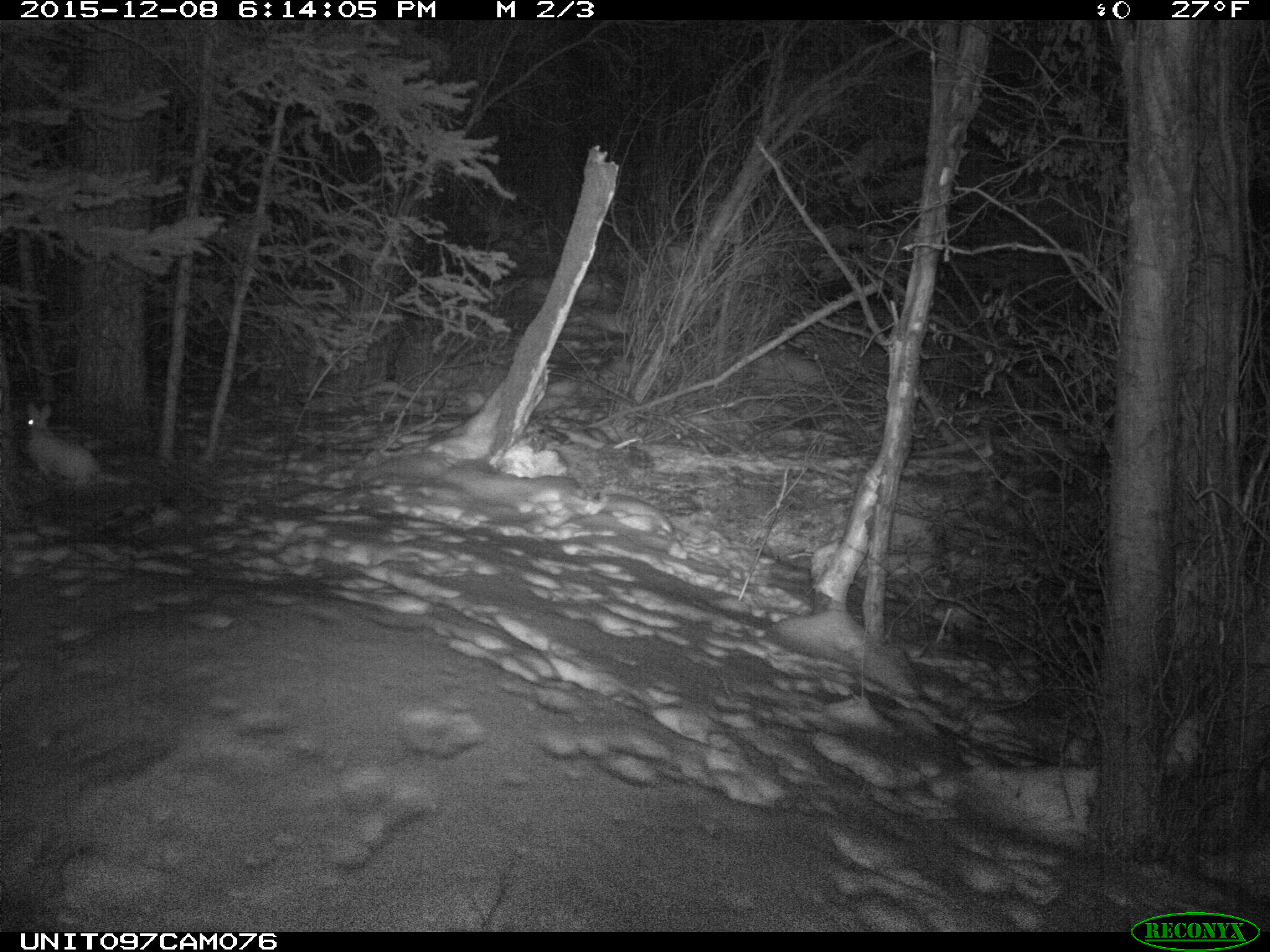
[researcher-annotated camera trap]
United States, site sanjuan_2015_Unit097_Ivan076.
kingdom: Animalia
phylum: Chordata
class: Mammalia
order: Lagomorpha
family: Leporidae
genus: Lepus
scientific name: Lepus americanus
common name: snowshoe hare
Lepus americanus (snowshoe hare).